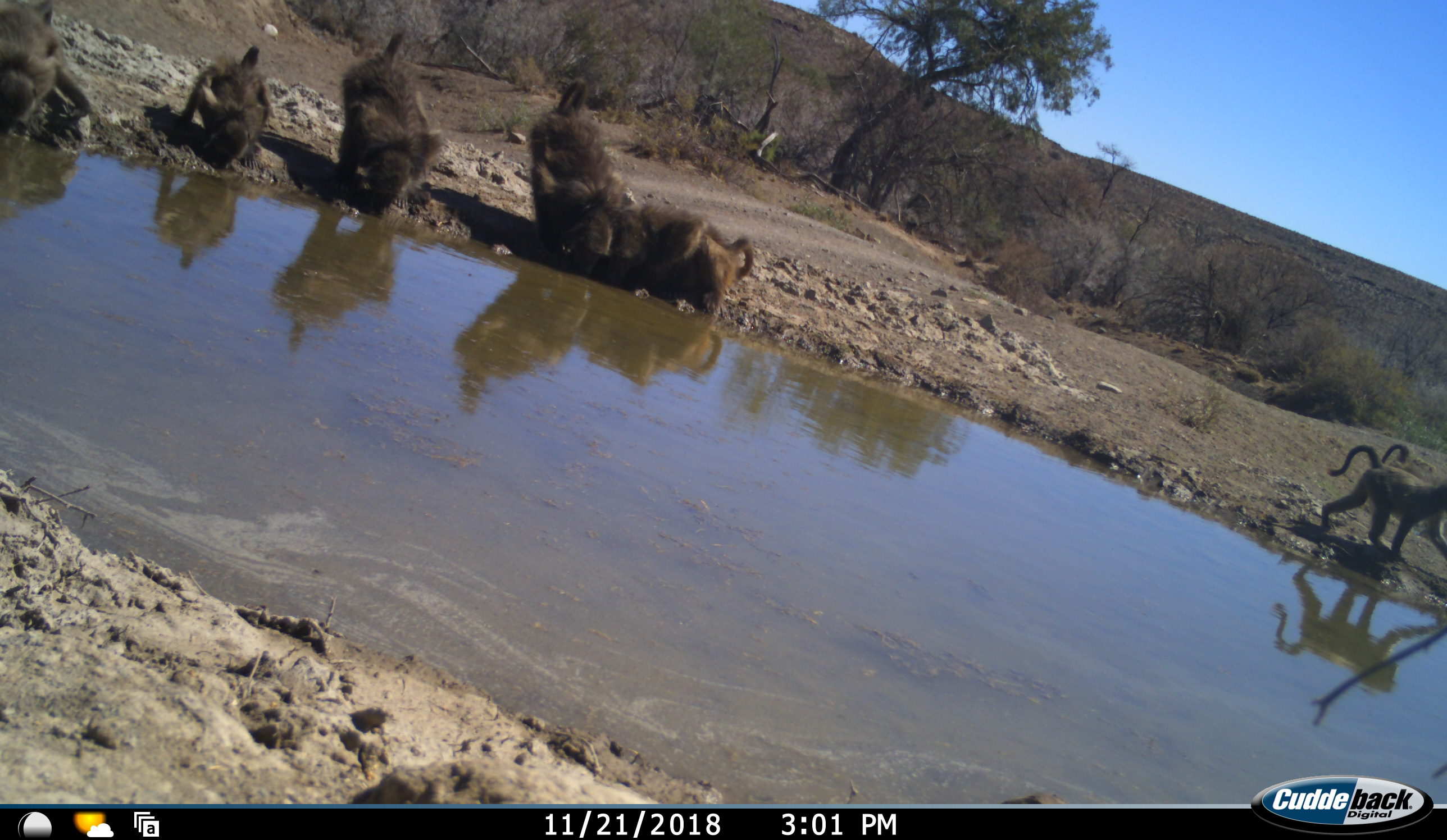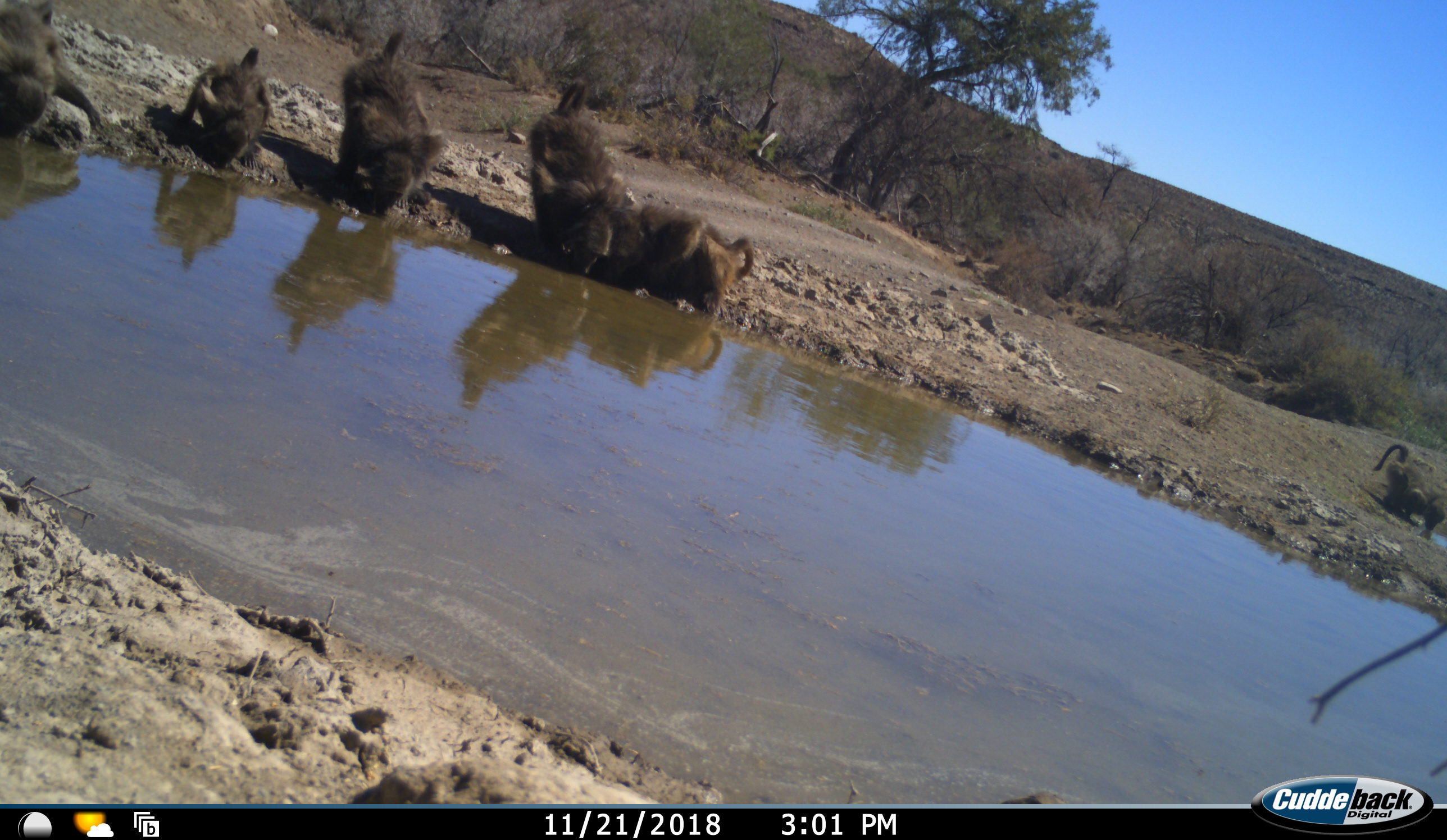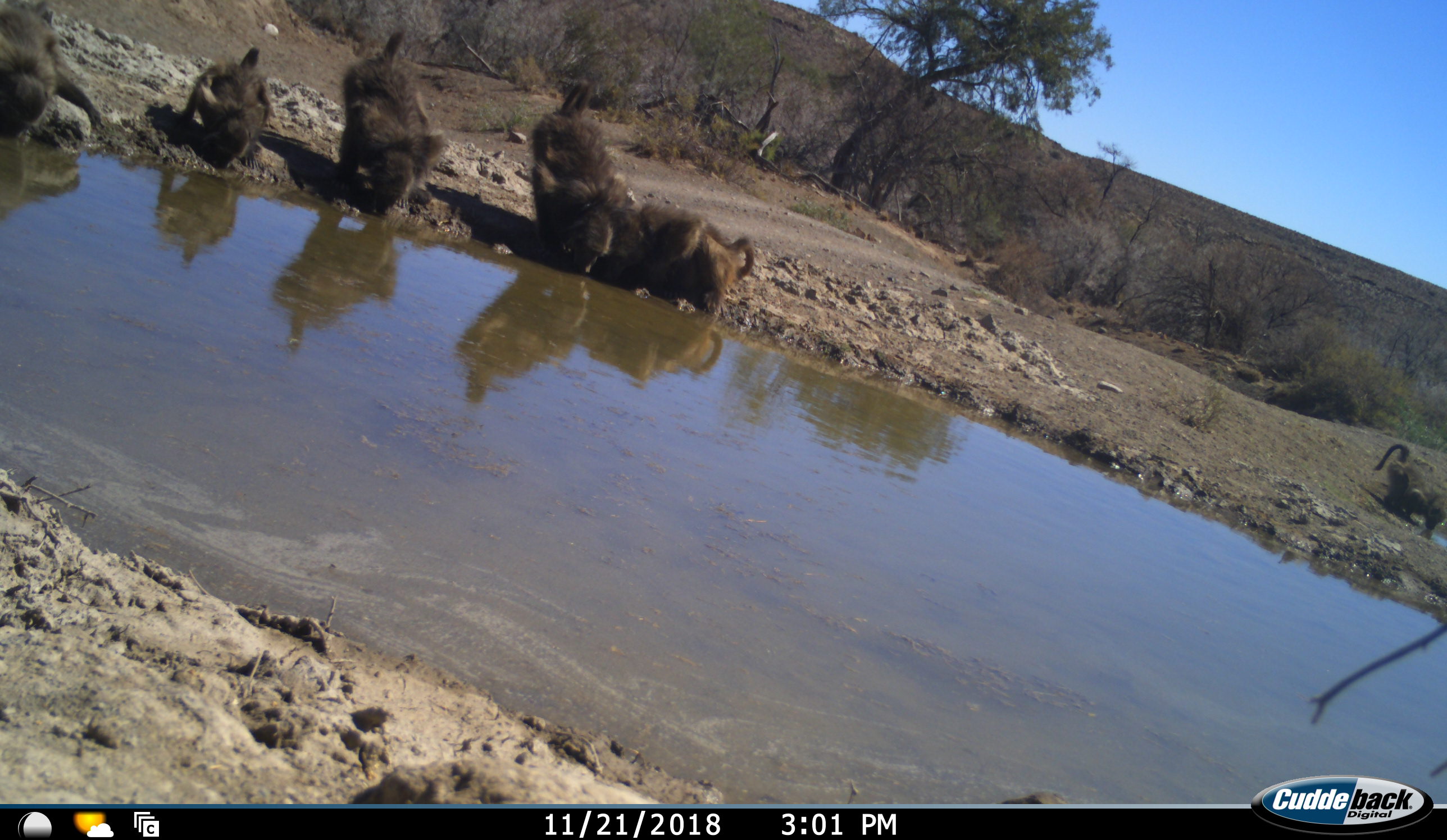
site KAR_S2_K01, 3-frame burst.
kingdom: Animalia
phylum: Chordata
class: Mammalia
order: Primates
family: Cercopithecidae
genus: Papio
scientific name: Papio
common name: baboon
Baboon (Papio), count 8. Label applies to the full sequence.